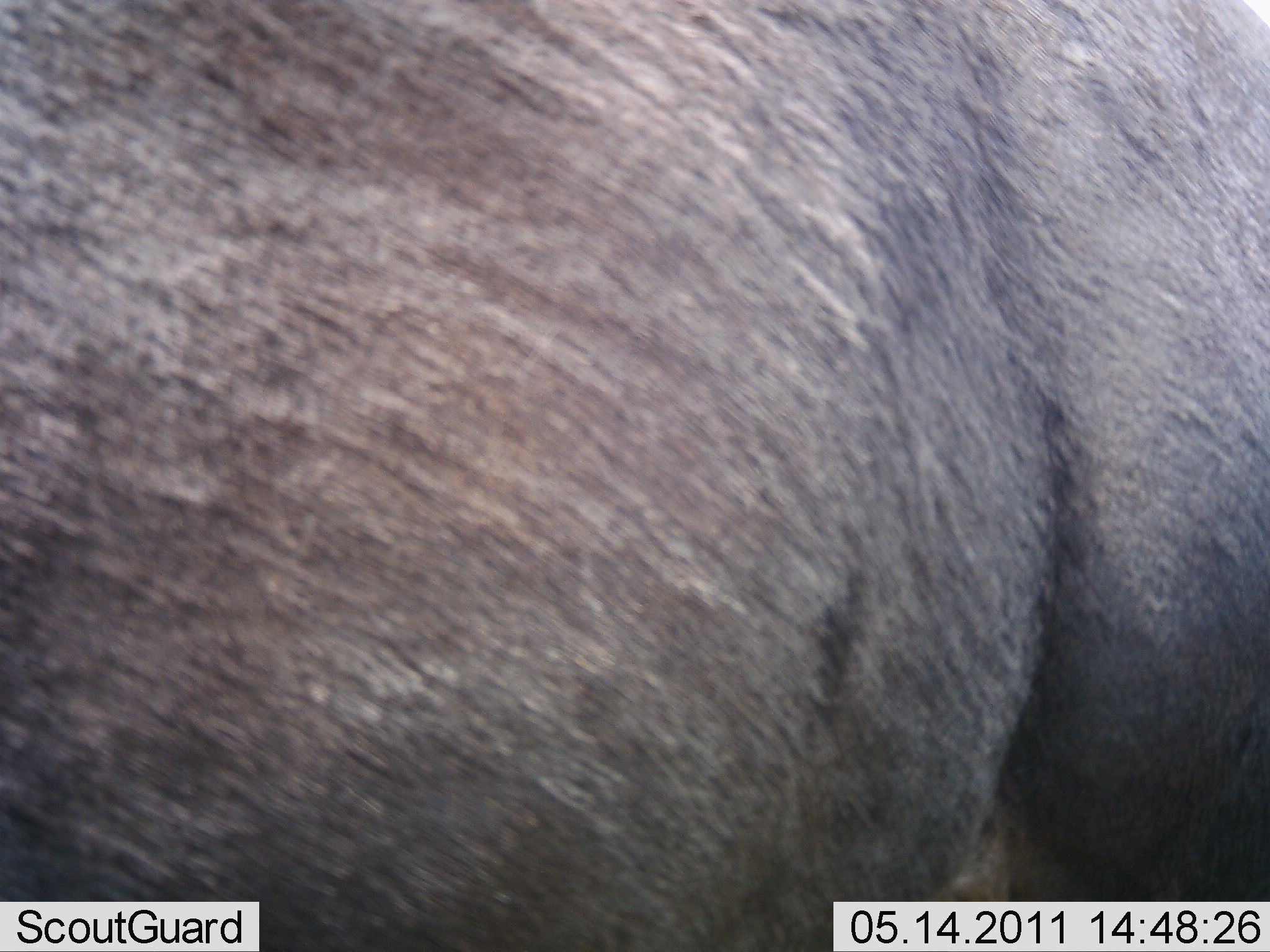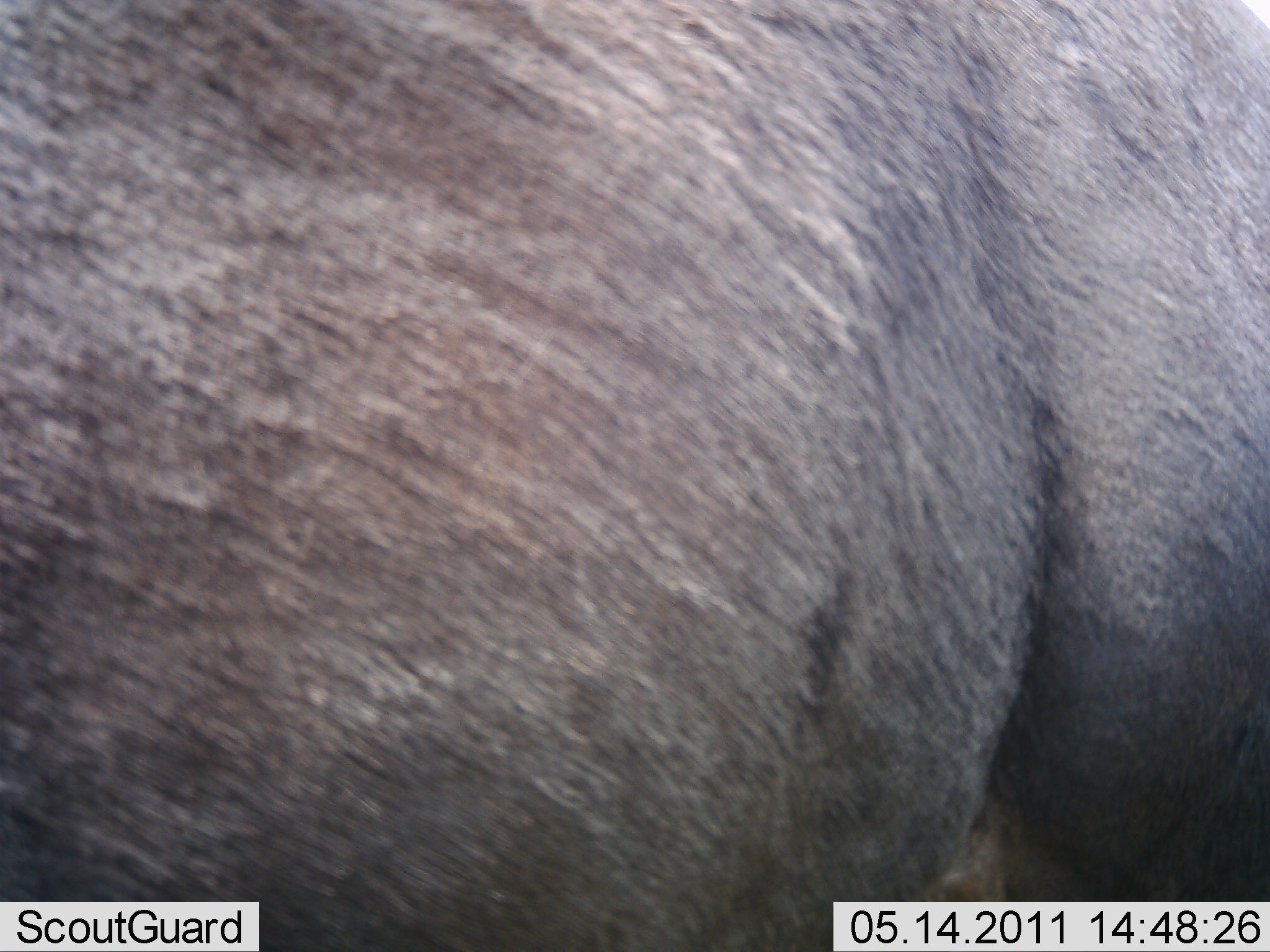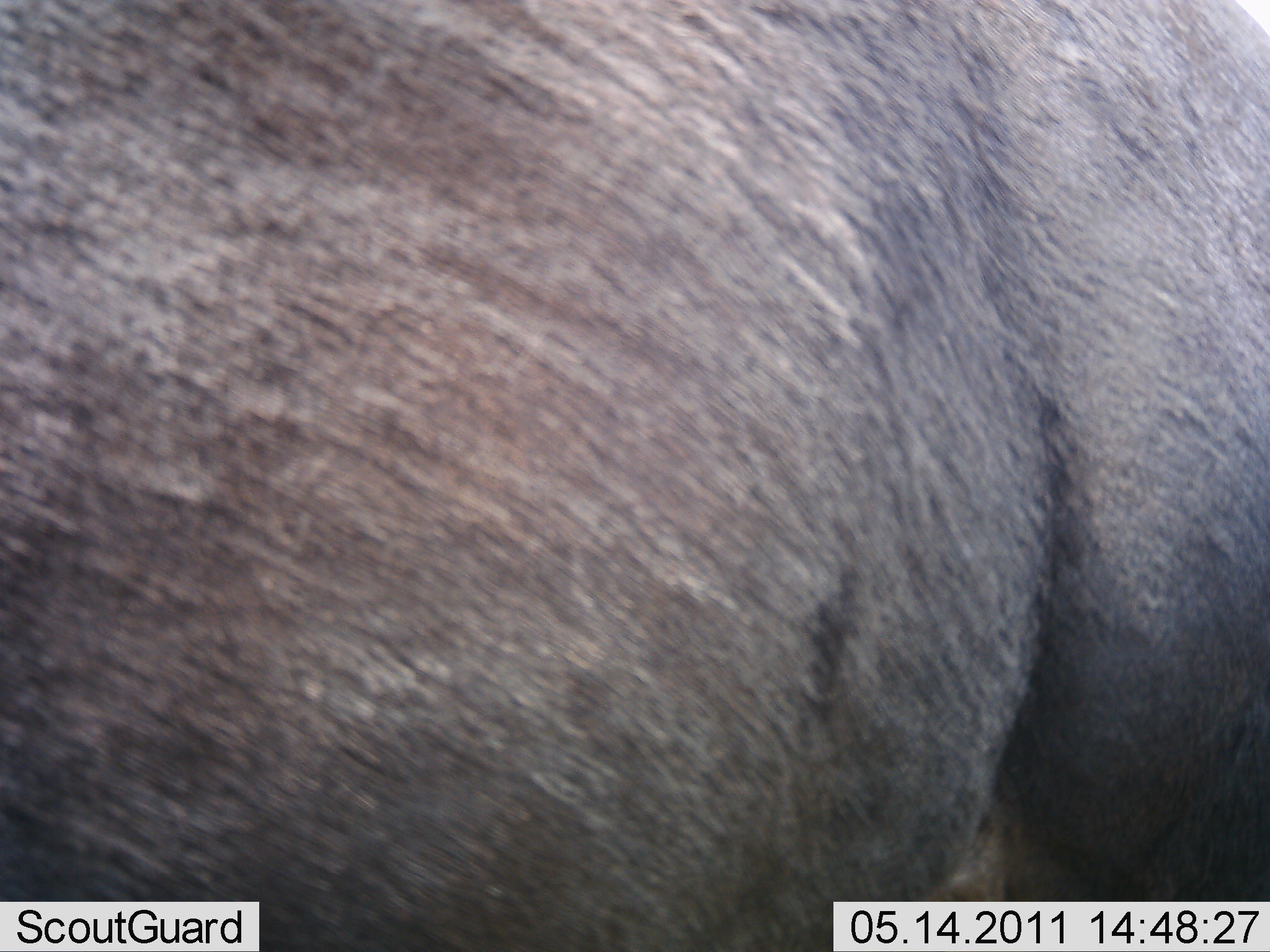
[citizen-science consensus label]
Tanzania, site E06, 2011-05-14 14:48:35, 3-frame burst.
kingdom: Animalia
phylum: Chordata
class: Mammalia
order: Artiodactyla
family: Bovidae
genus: Connochaetes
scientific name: Connochaetes taurinus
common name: blue wildebeest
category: wildebeest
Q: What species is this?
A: Wildebeest (blue wildebeest) (Connochaetes taurinus).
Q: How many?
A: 1.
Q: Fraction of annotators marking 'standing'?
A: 100%.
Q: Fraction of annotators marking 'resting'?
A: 0%.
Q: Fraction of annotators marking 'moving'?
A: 0%.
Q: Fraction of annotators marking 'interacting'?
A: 0%.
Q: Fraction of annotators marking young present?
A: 0%.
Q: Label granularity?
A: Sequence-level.